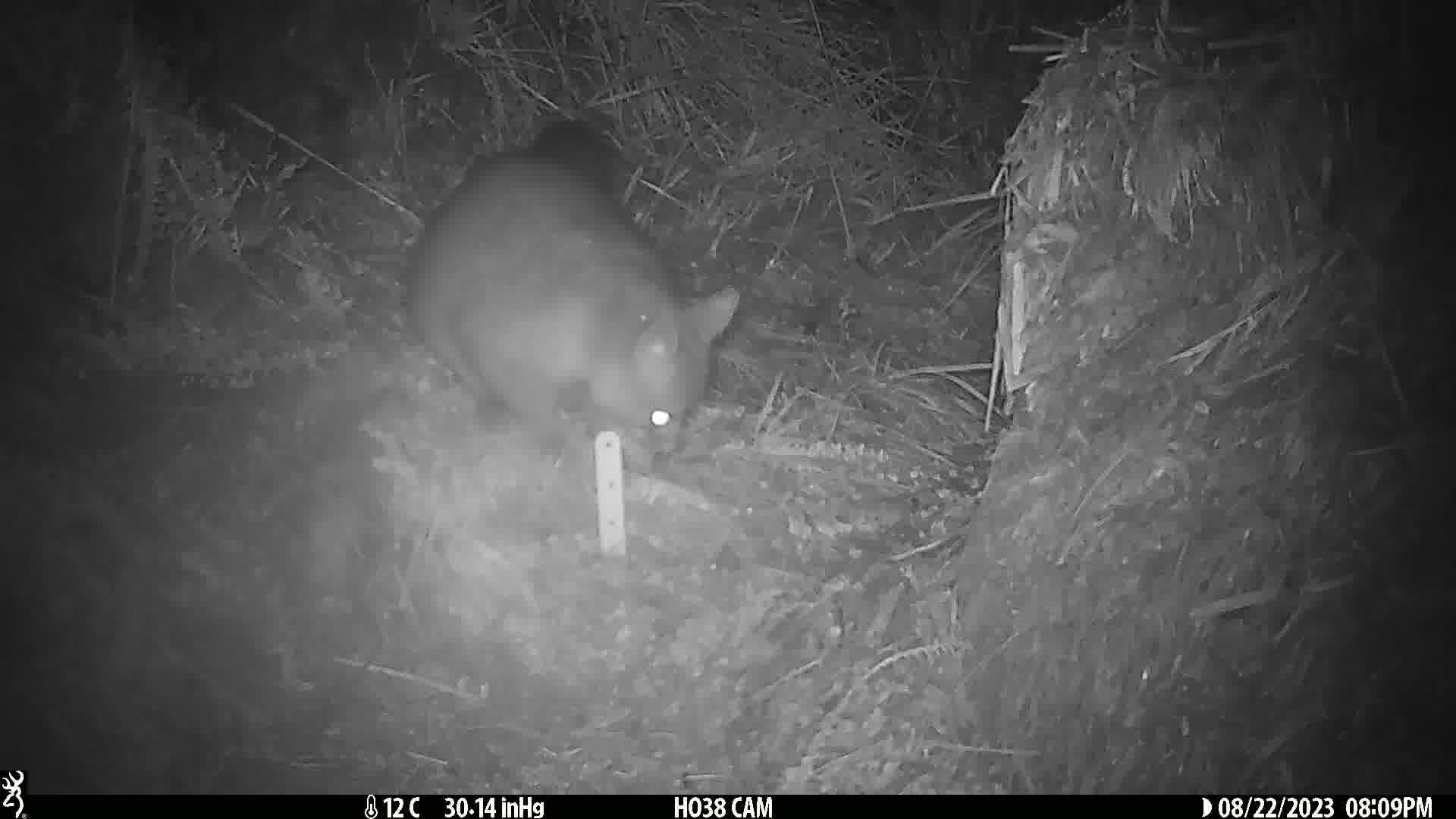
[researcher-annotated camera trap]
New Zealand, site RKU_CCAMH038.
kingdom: Animalia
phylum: Chordata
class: Mammalia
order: Diprotodontia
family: Phalangeridae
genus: Trichosurus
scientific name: Trichosurus vulpecula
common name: common brushtail possum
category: possum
Possum (common brushtail possum) (Trichosurus vulpecula).